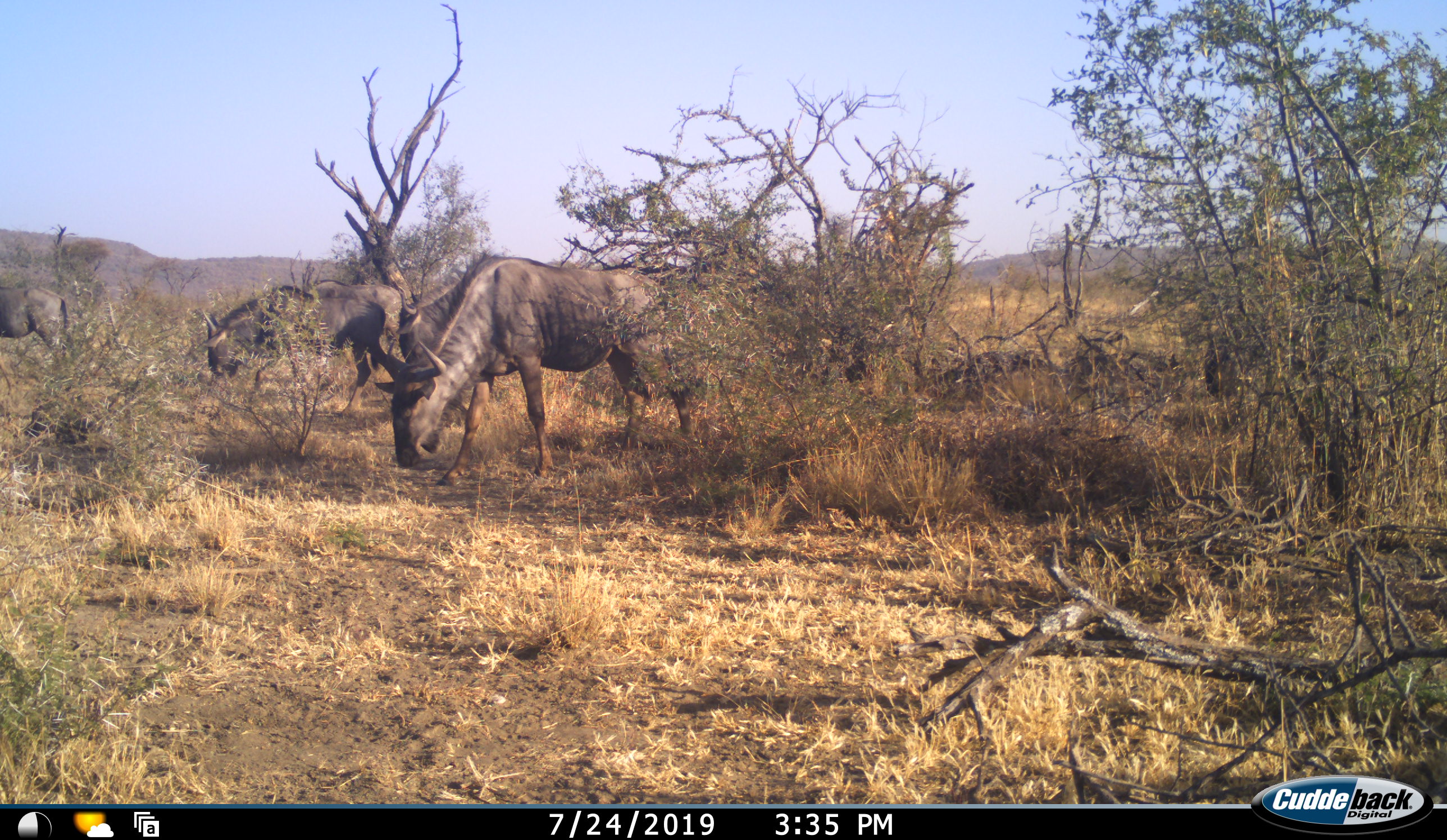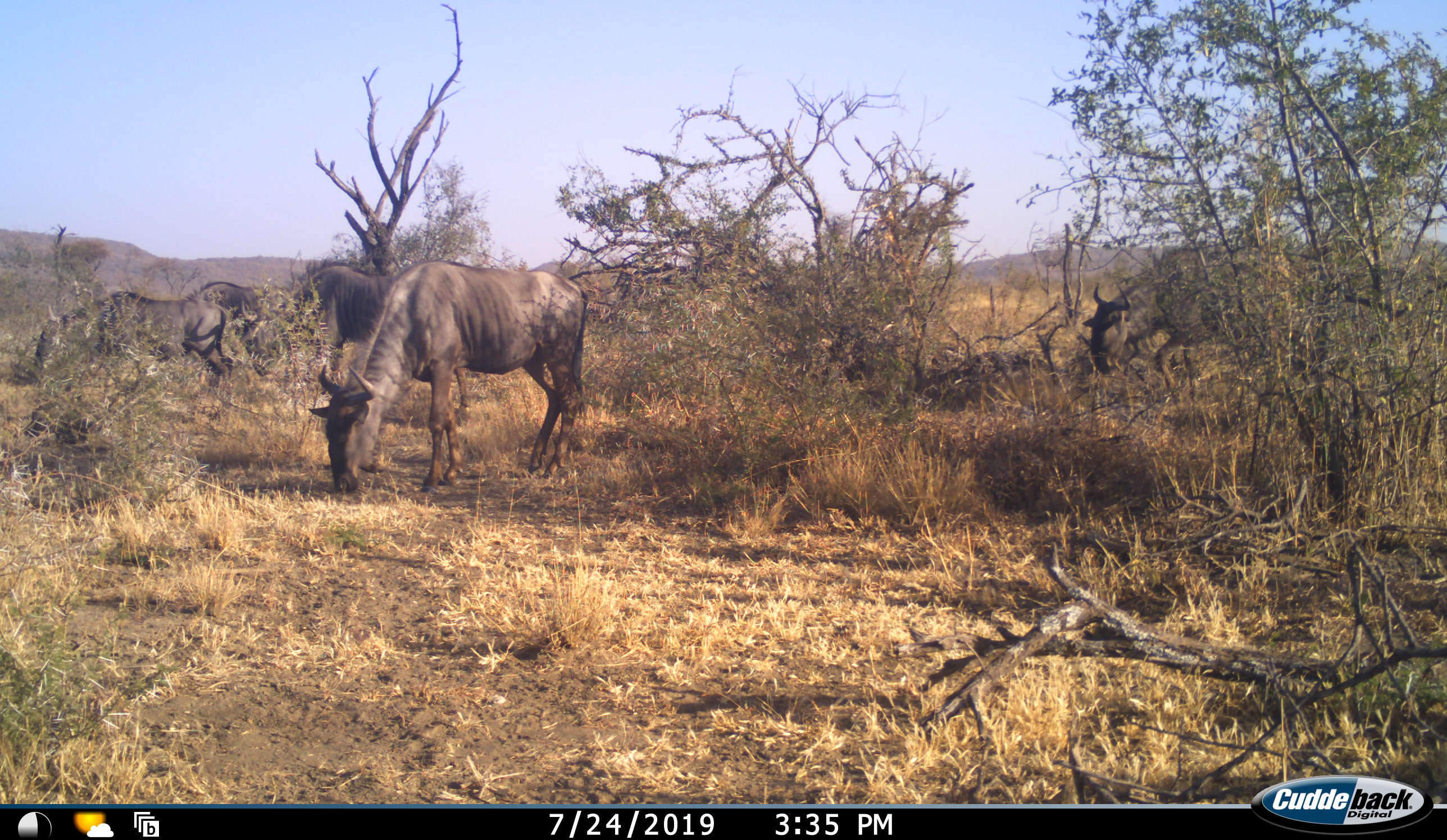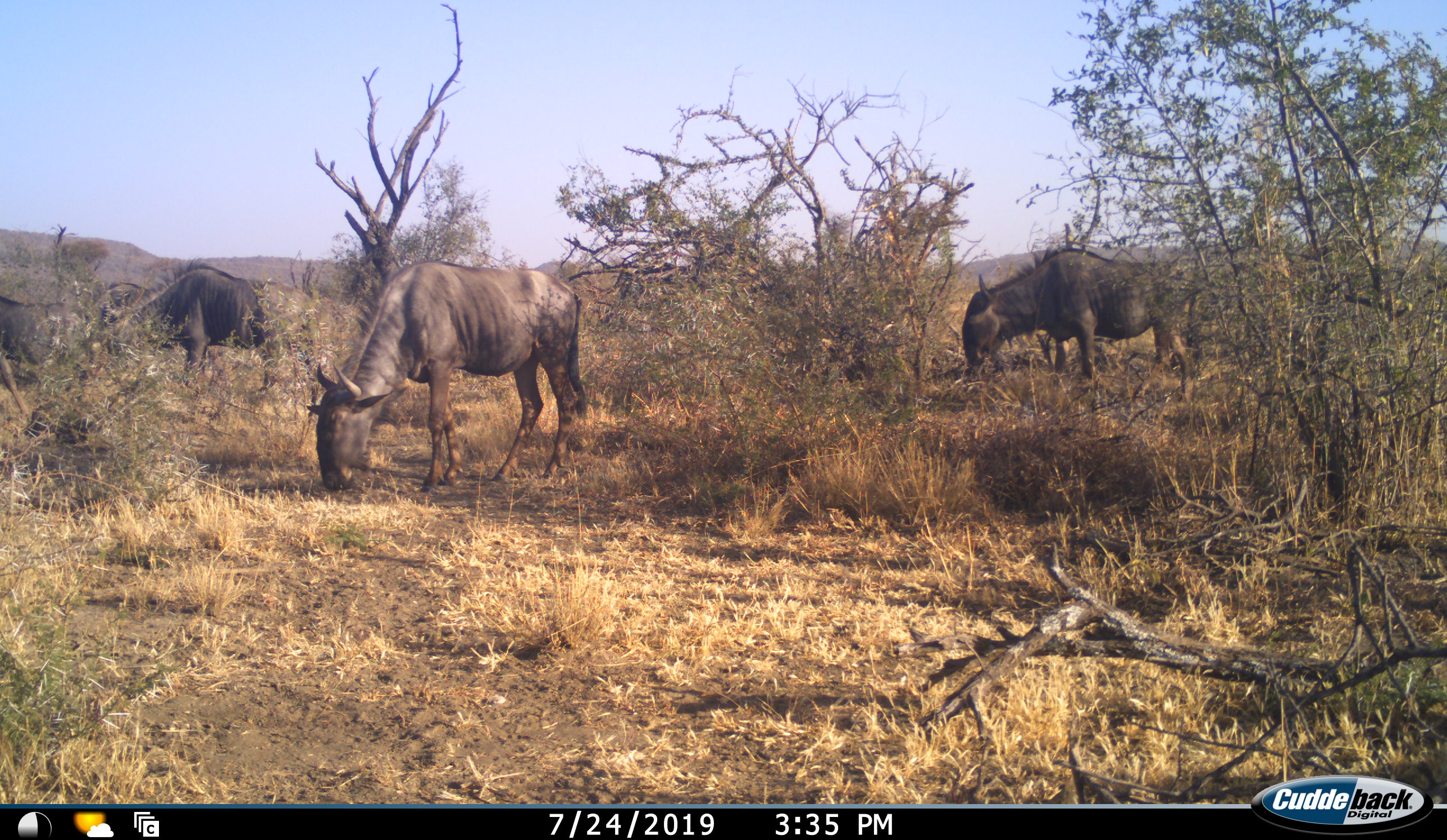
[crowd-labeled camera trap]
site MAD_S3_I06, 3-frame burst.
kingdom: Animalia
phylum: Chordata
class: Mammalia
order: Artiodactyla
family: Bovidae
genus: Connochaetes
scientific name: Connochaetes taurinus taurinus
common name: blue wildebeest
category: wildebeestblue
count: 5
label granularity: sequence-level